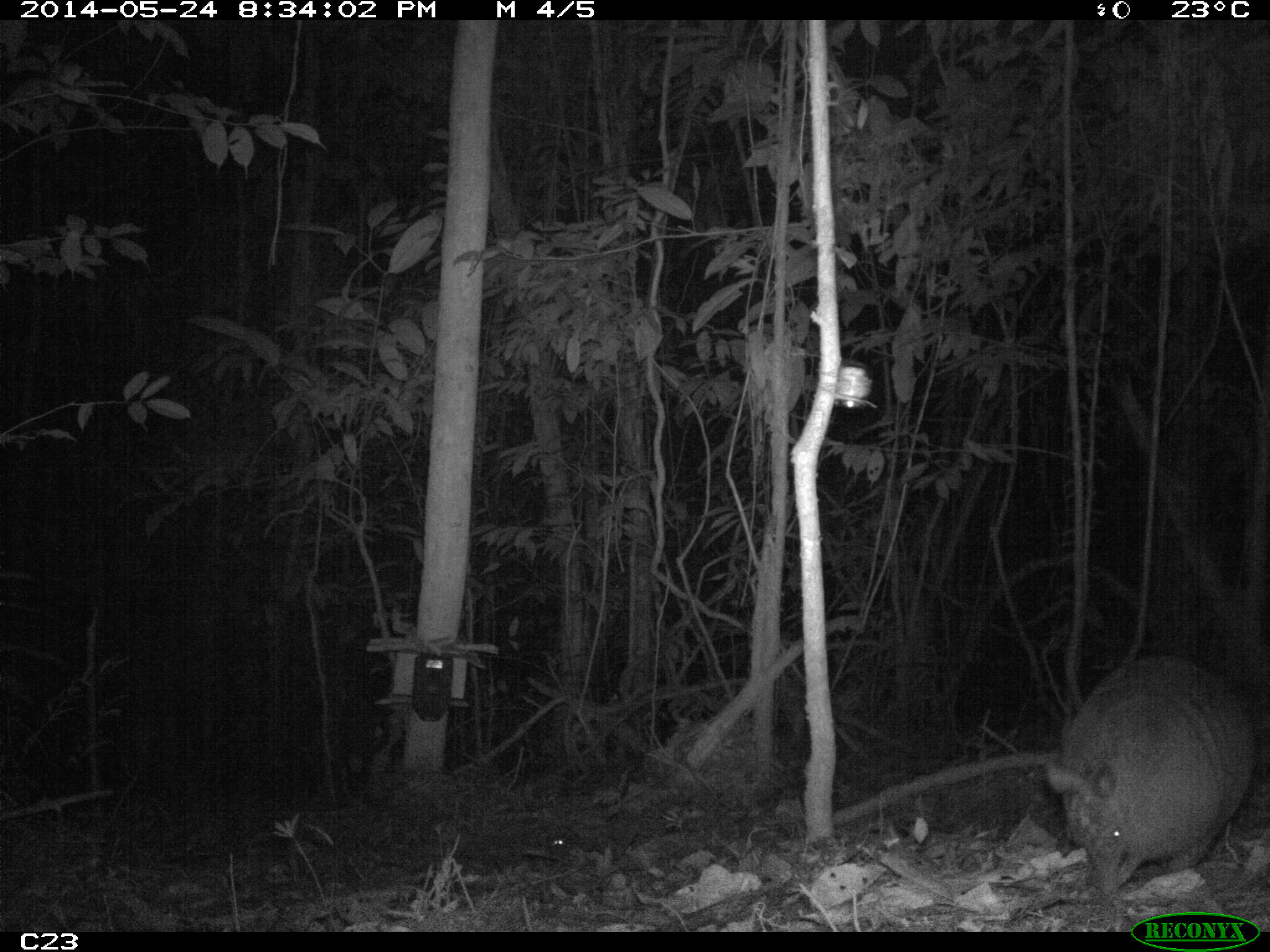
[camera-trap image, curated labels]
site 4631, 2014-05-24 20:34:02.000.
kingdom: Animalia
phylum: Chordata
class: Mammalia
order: Cingulata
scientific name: Cingulata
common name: armadillo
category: unknown armadillo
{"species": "unknown armadillo (armadillo) (Cingulata)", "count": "1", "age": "adult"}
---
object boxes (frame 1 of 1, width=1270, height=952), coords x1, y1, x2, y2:
unknown armadillo: 1036, 654, 1257, 908